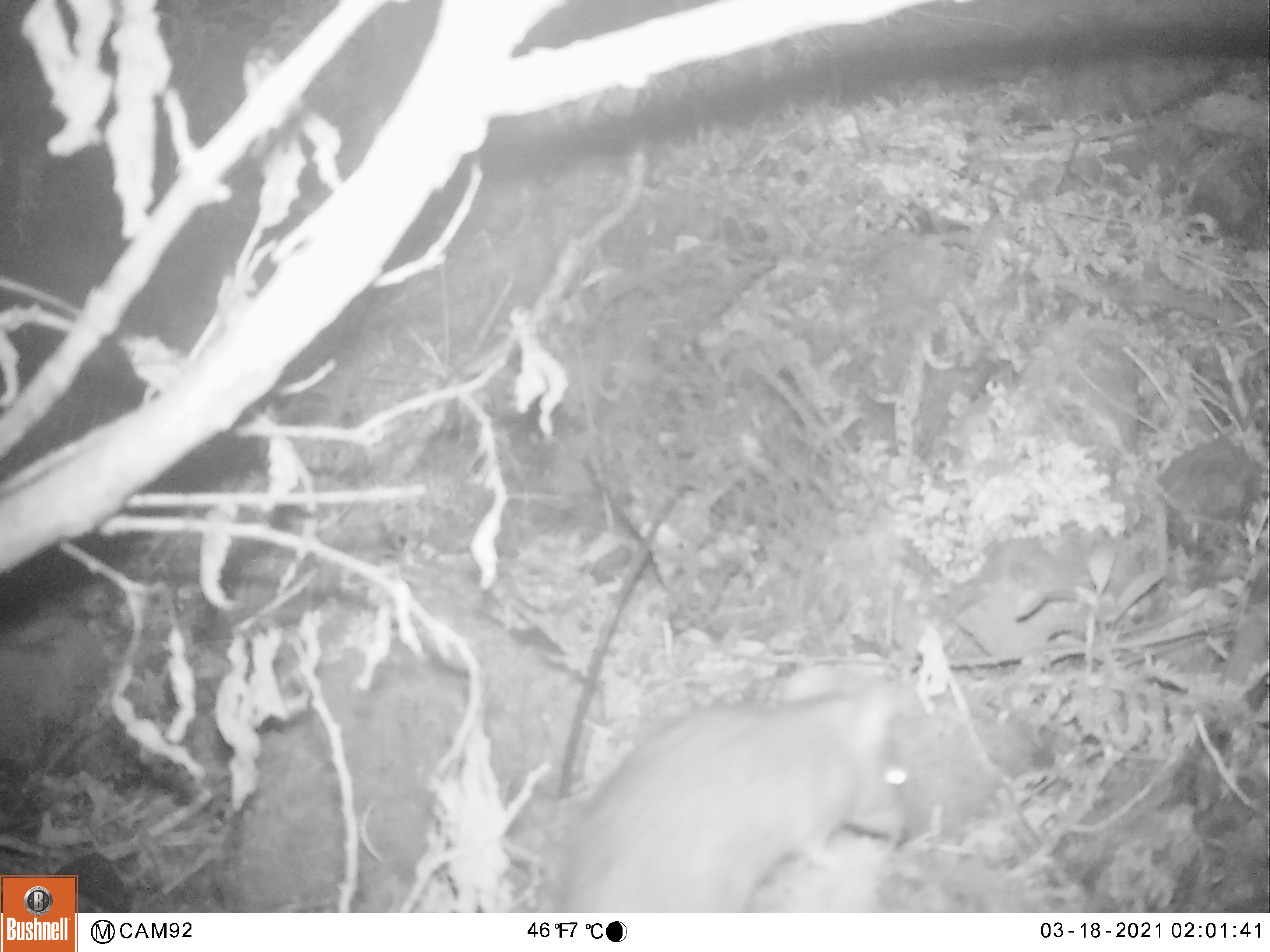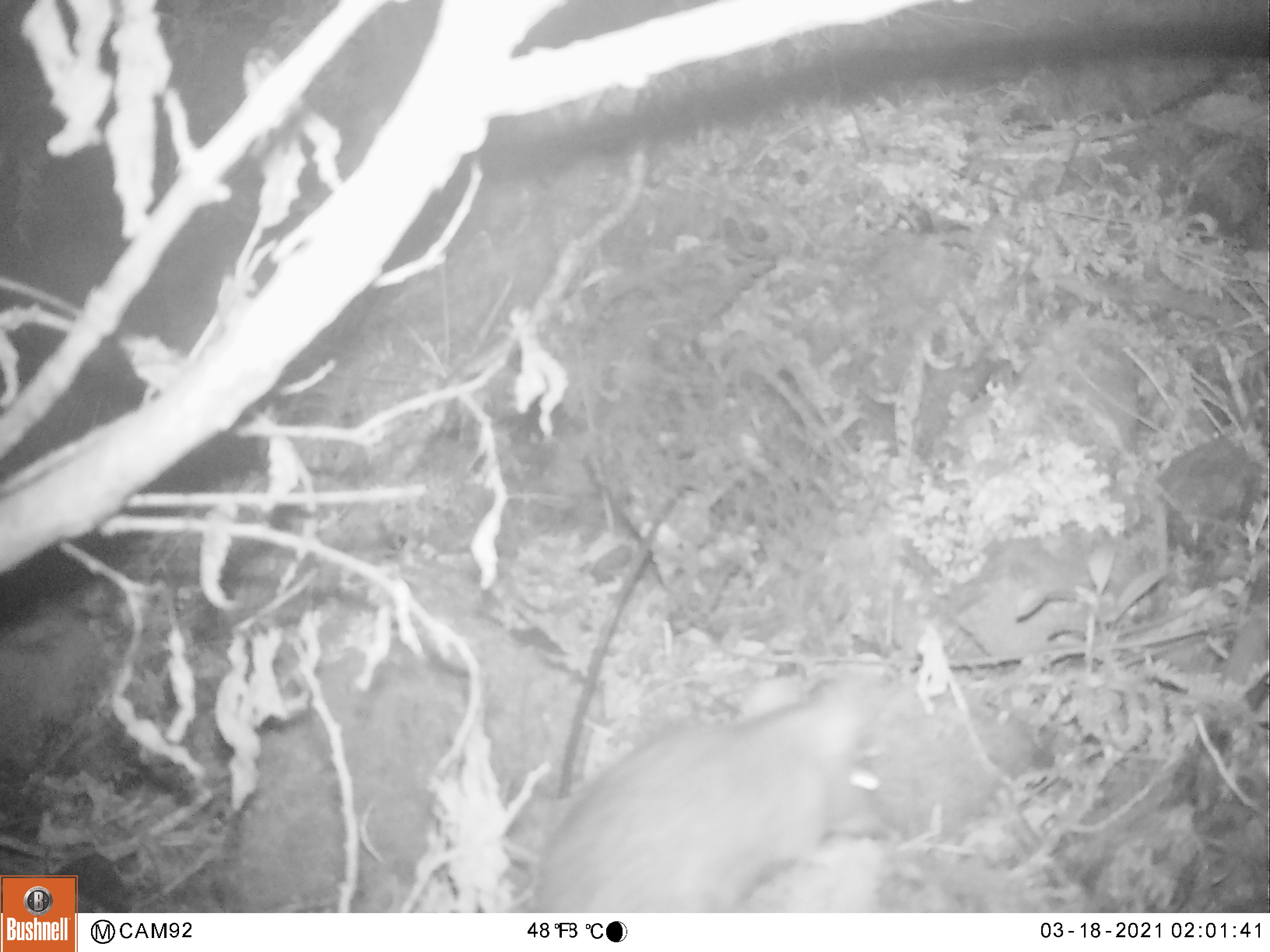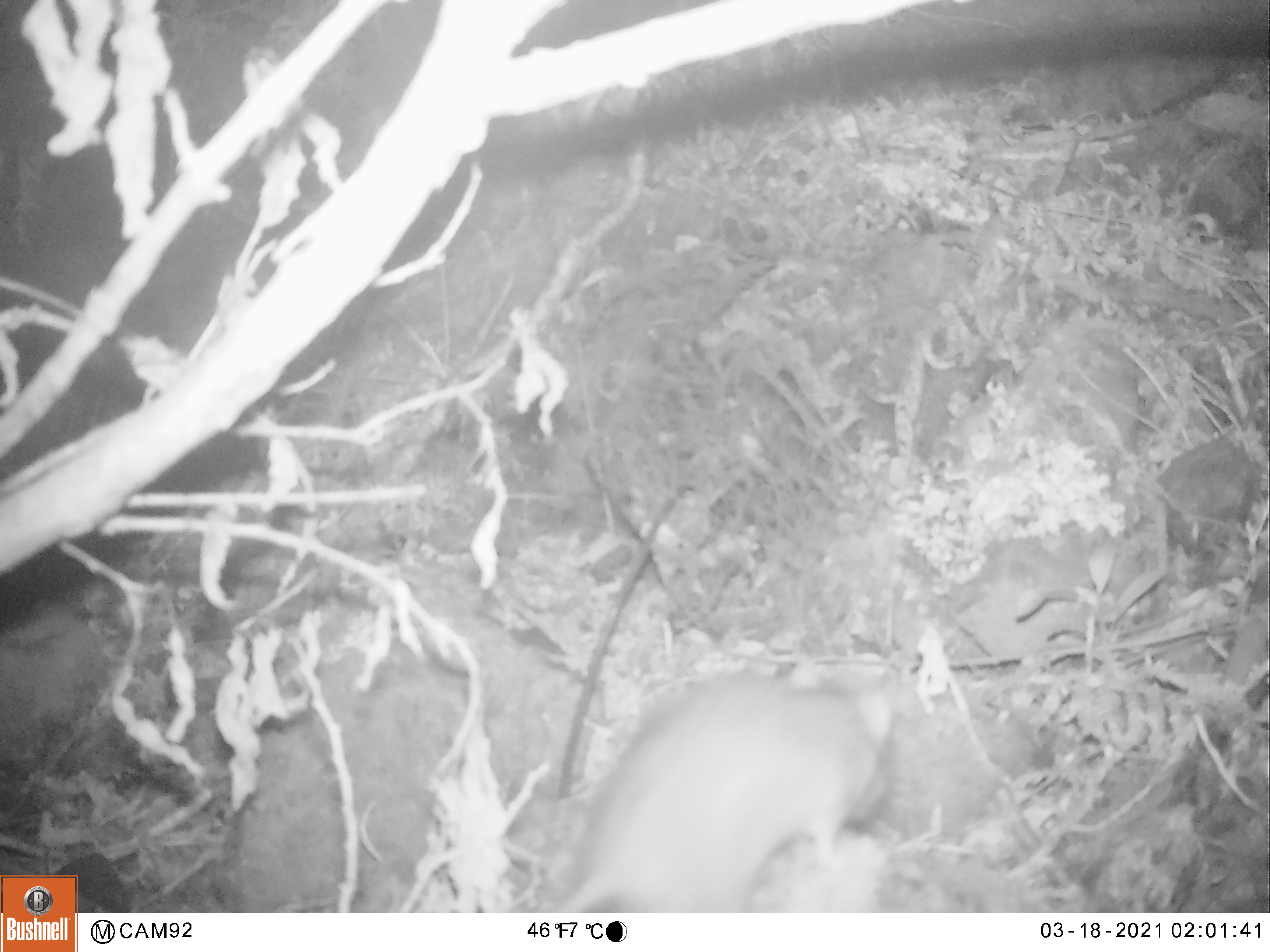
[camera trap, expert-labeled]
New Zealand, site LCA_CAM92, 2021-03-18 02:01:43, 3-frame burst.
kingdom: Animalia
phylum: Chordata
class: Mammalia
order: Rodentia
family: Muridae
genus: Rattus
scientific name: Rattus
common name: rat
Rat (Rattus).